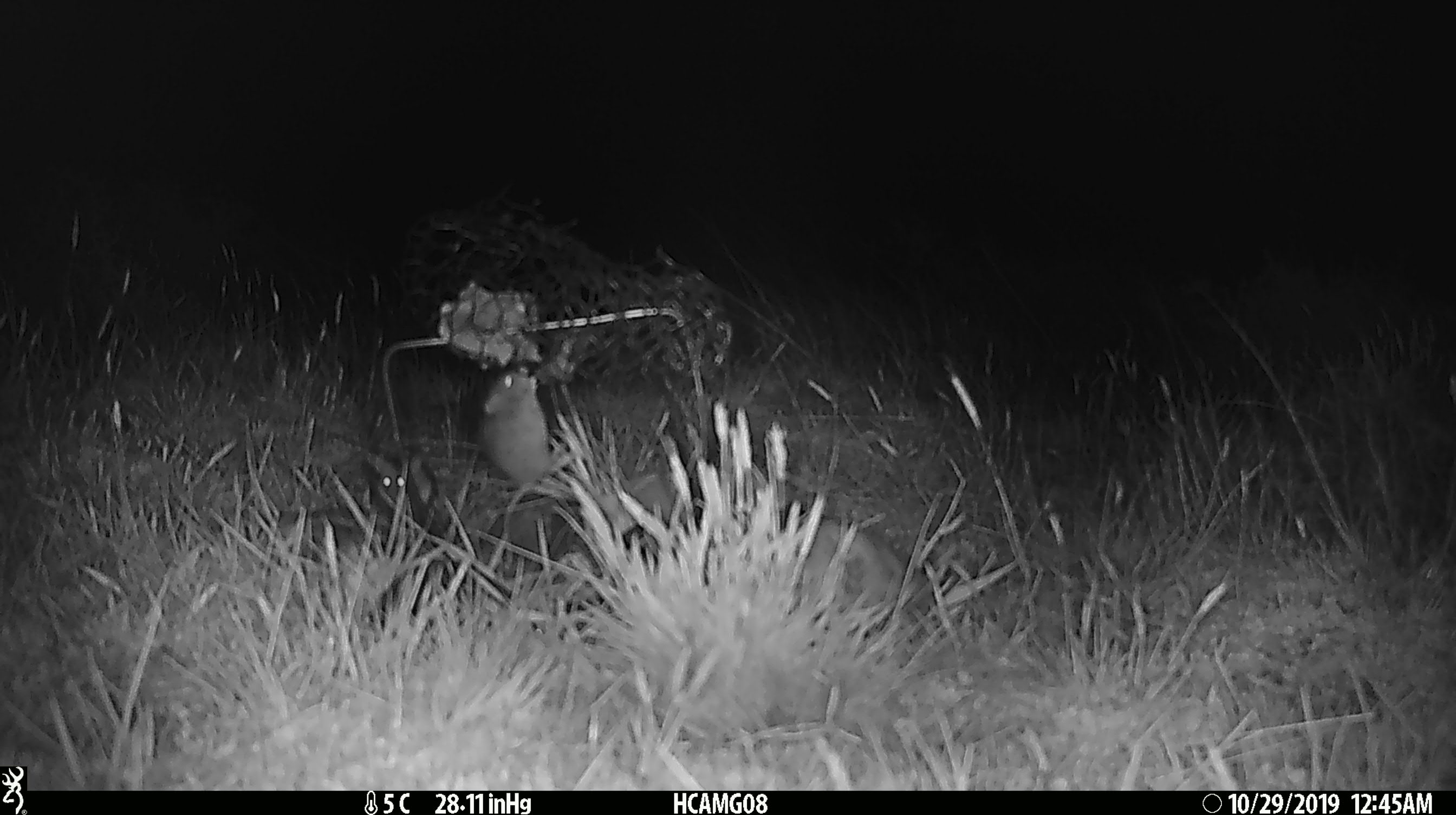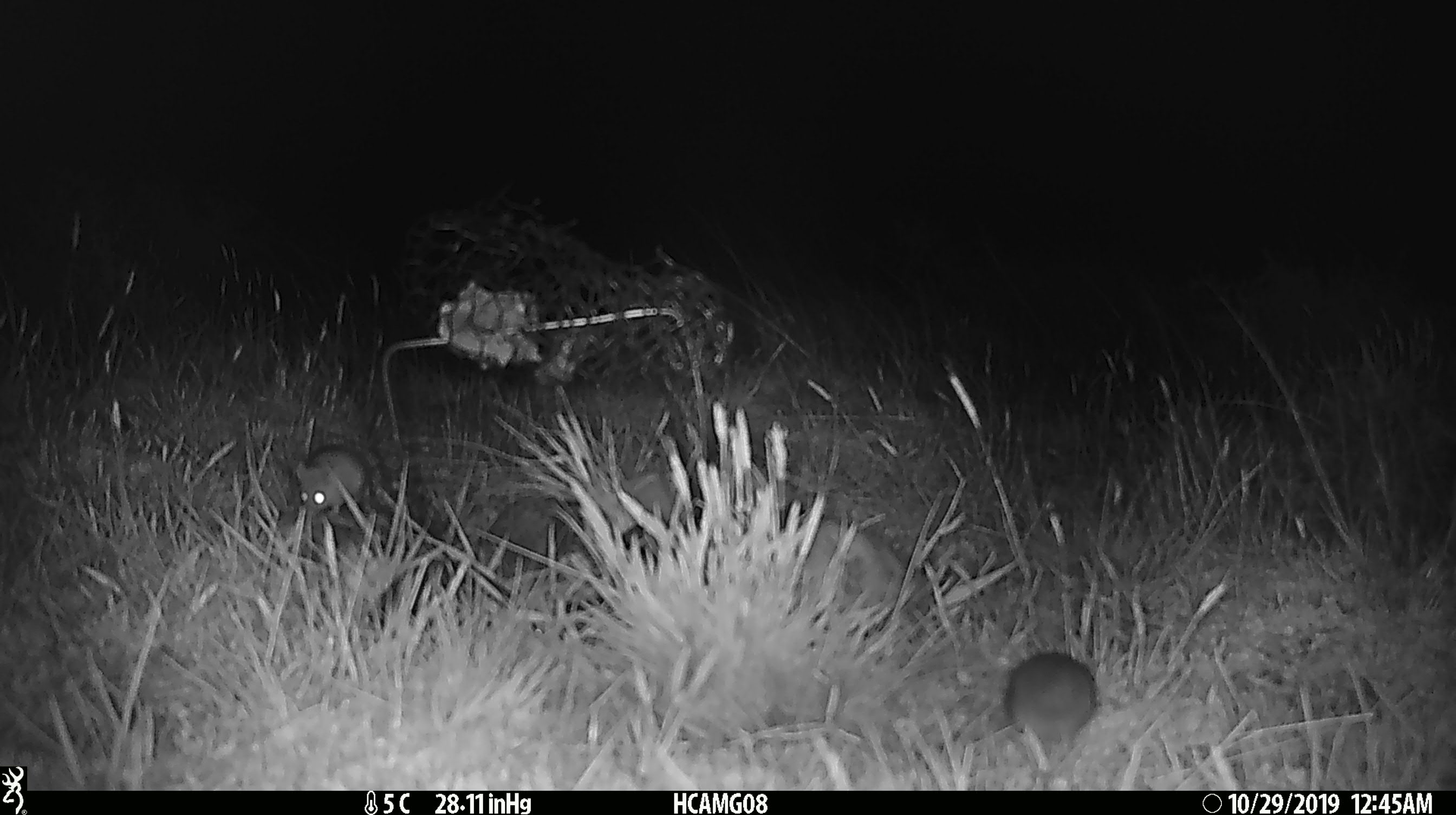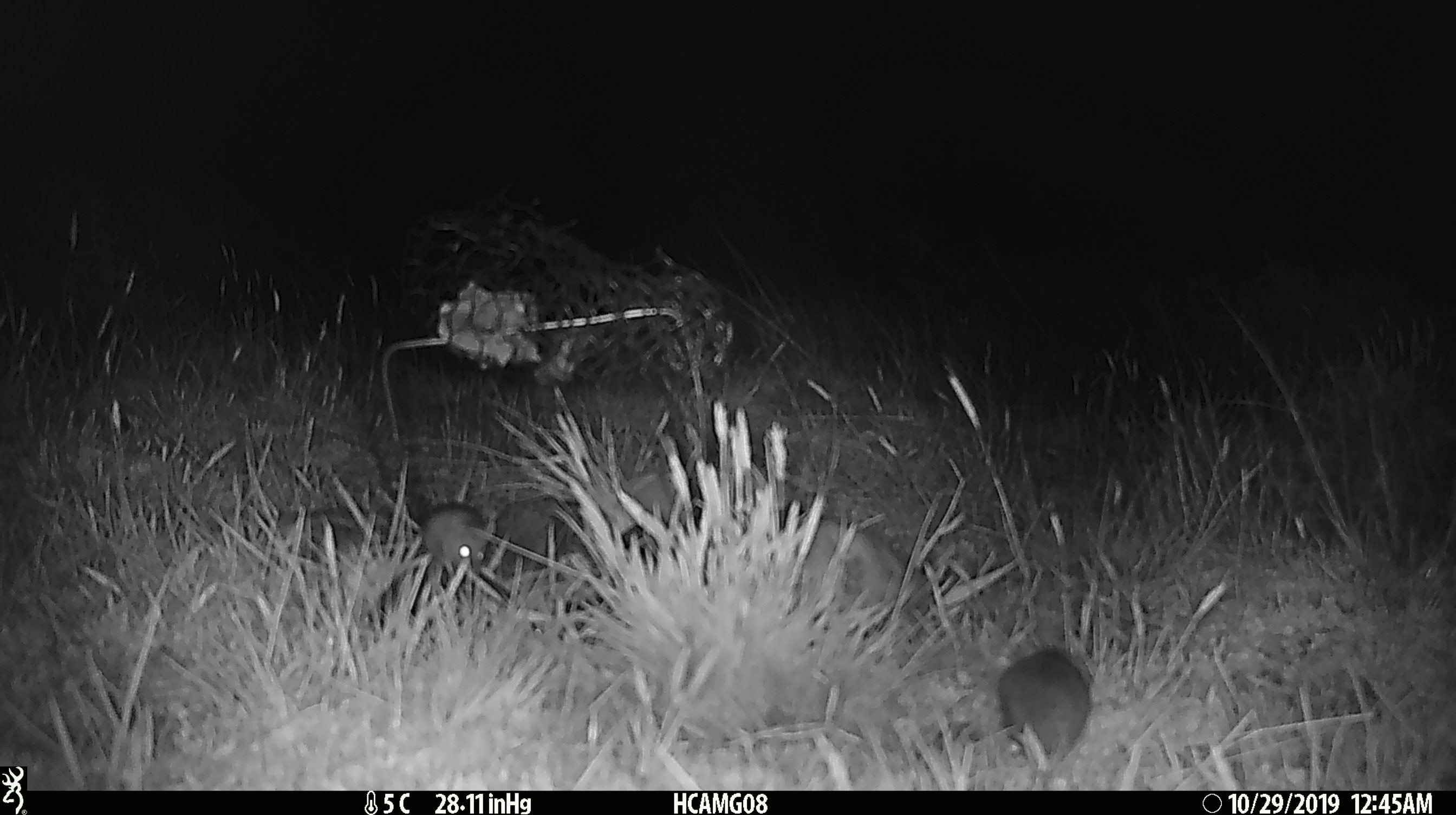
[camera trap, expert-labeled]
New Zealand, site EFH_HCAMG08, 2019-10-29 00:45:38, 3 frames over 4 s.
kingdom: Animalia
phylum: Chordata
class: Mammalia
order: Rodentia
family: Muridae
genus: Mus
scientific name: Mus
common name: mouse